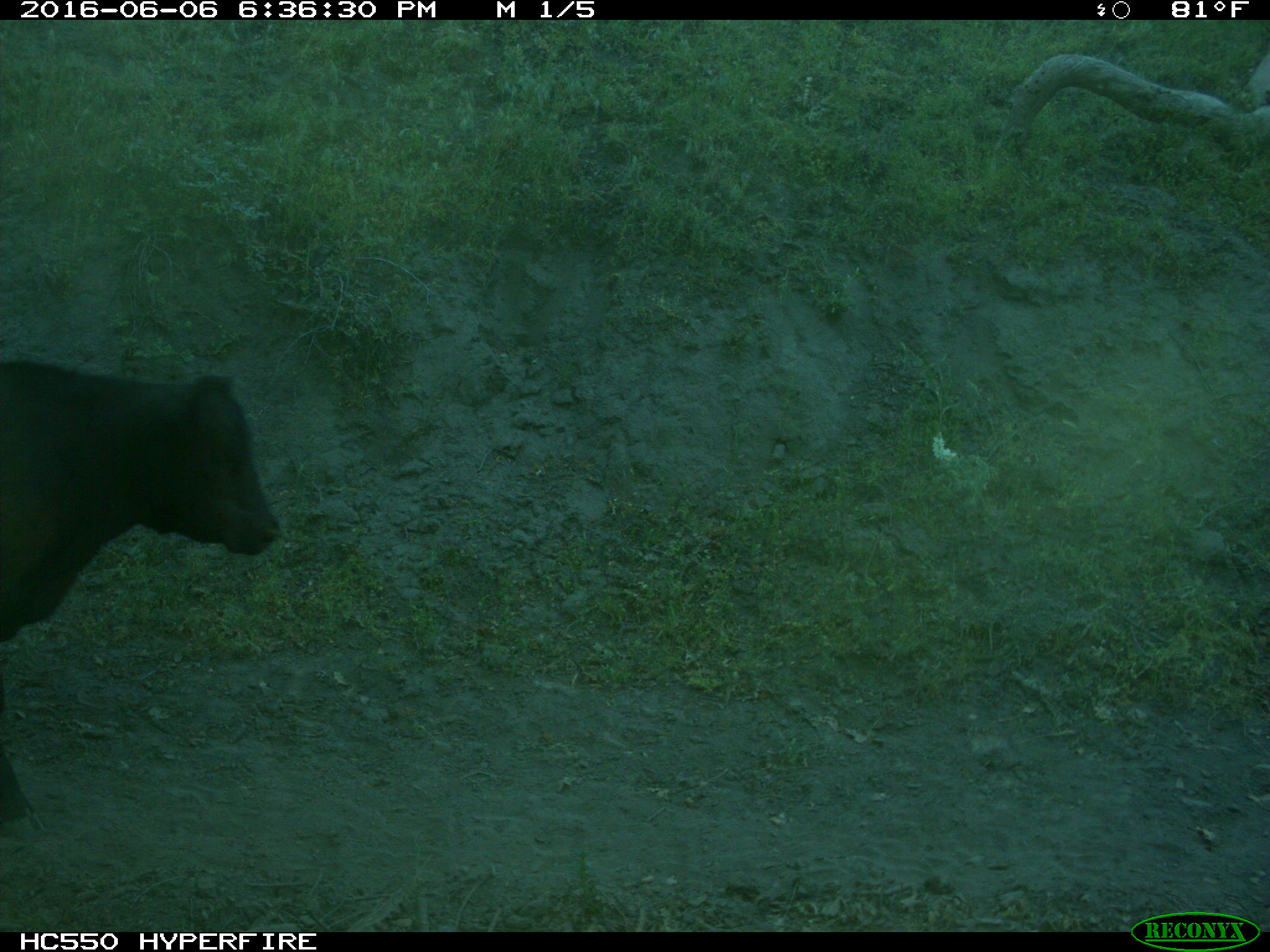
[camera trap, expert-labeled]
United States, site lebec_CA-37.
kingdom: Animalia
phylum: Chordata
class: Mammalia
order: Artiodactyla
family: Bovidae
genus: Bos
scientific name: Bos taurus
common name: domestic cow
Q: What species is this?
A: Bos taurus (domestic cow).